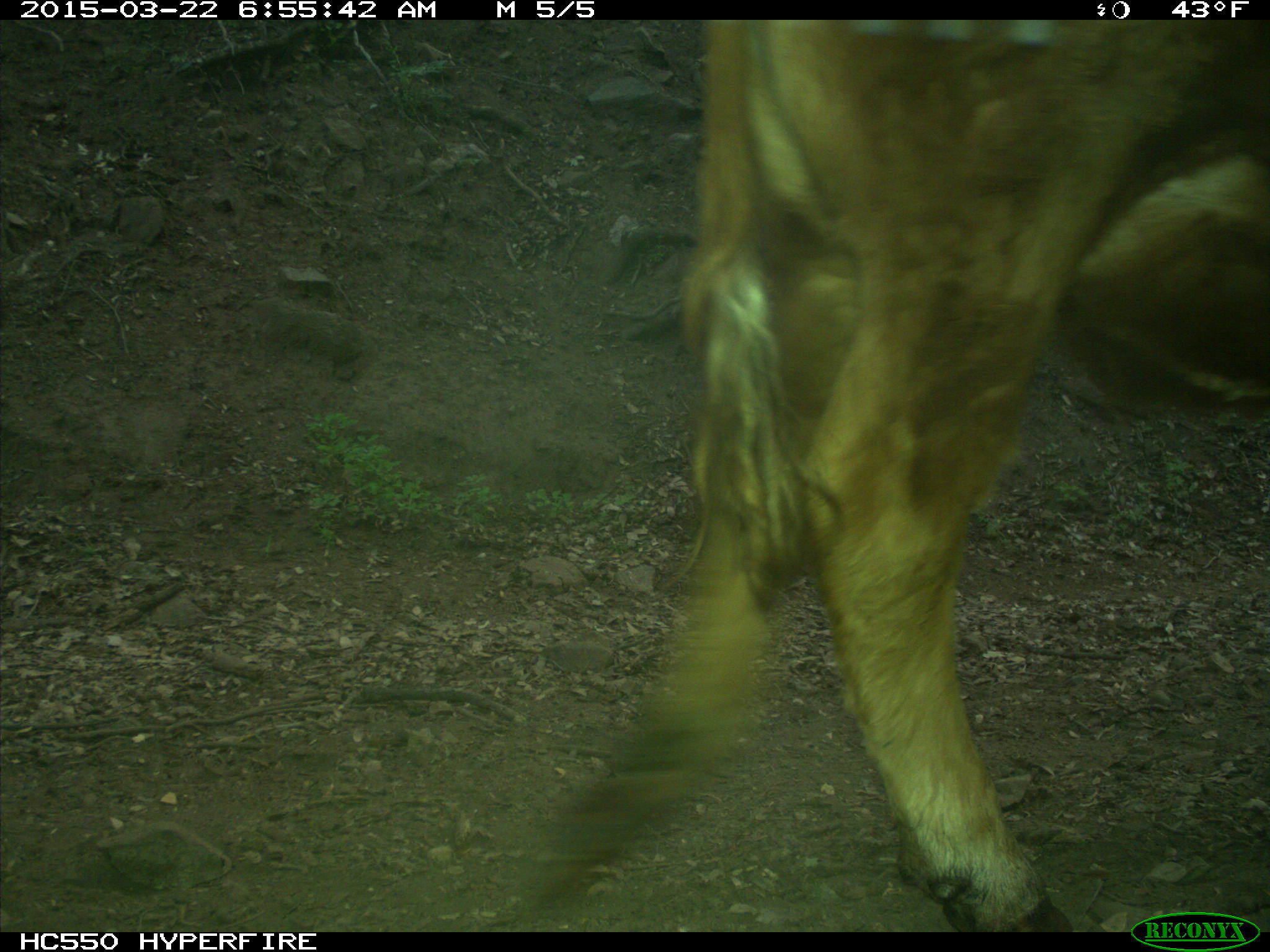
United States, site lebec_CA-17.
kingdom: Animalia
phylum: Chordata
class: Mammalia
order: Artiodactyla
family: Bovidae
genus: Bos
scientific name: Bos taurus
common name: domestic cow